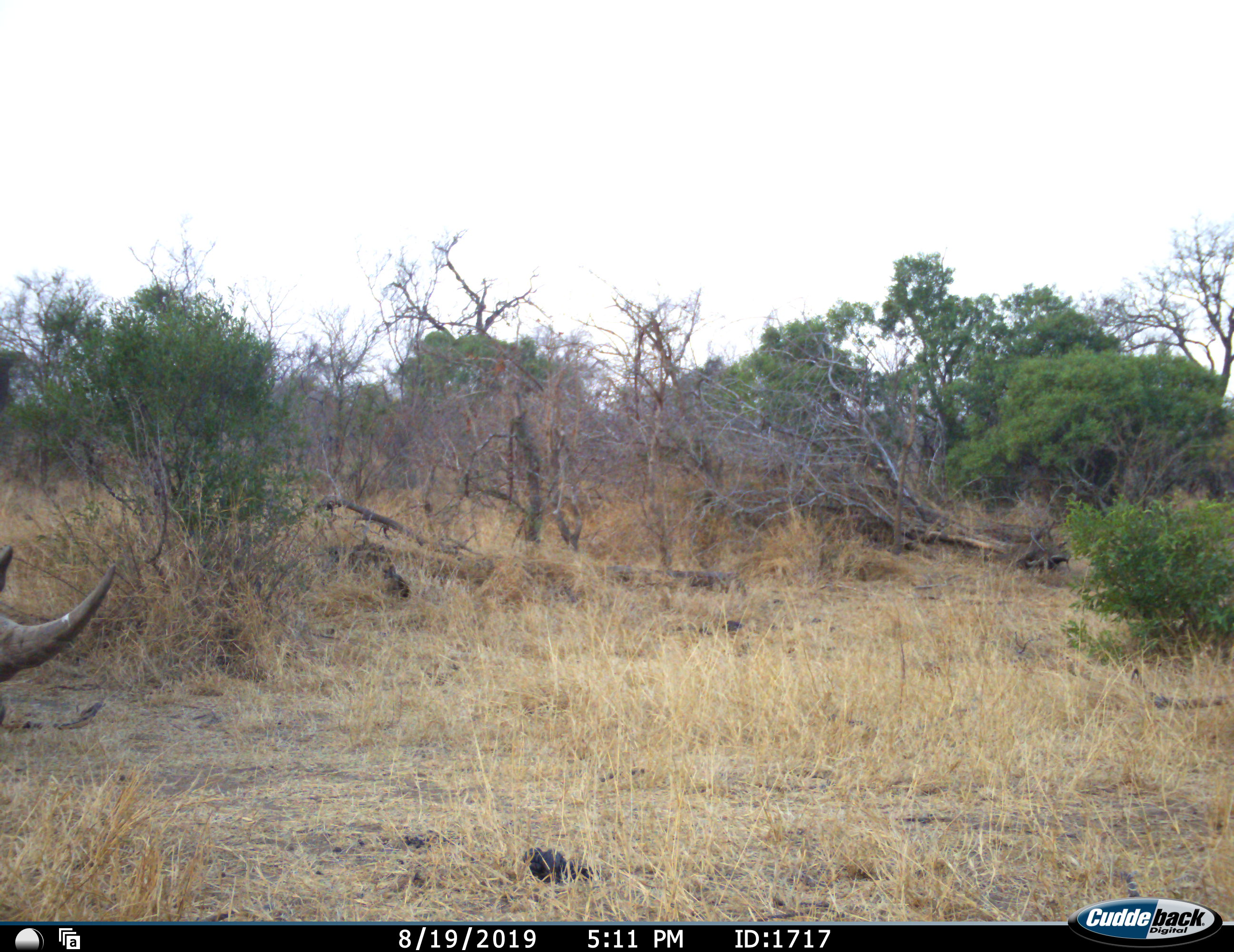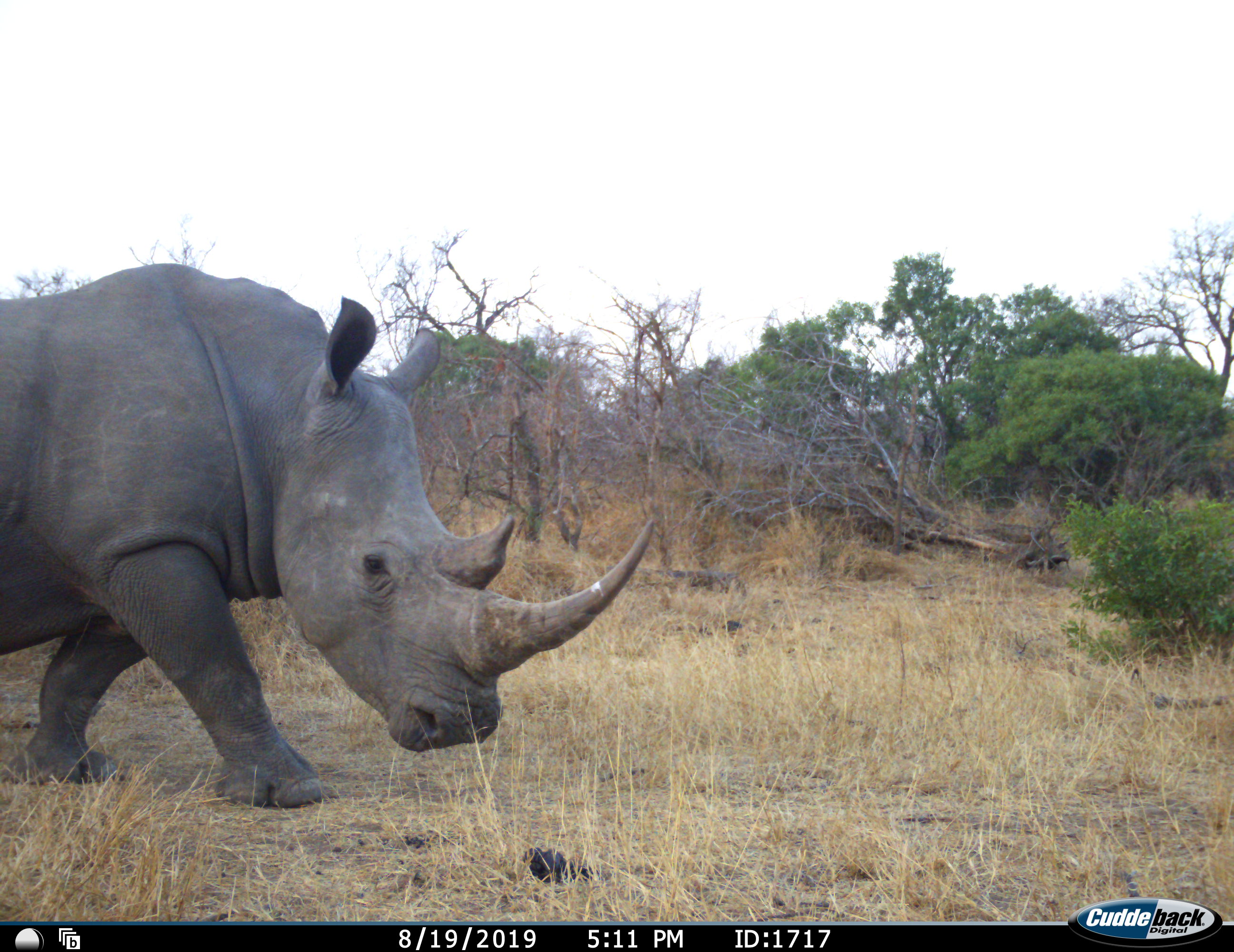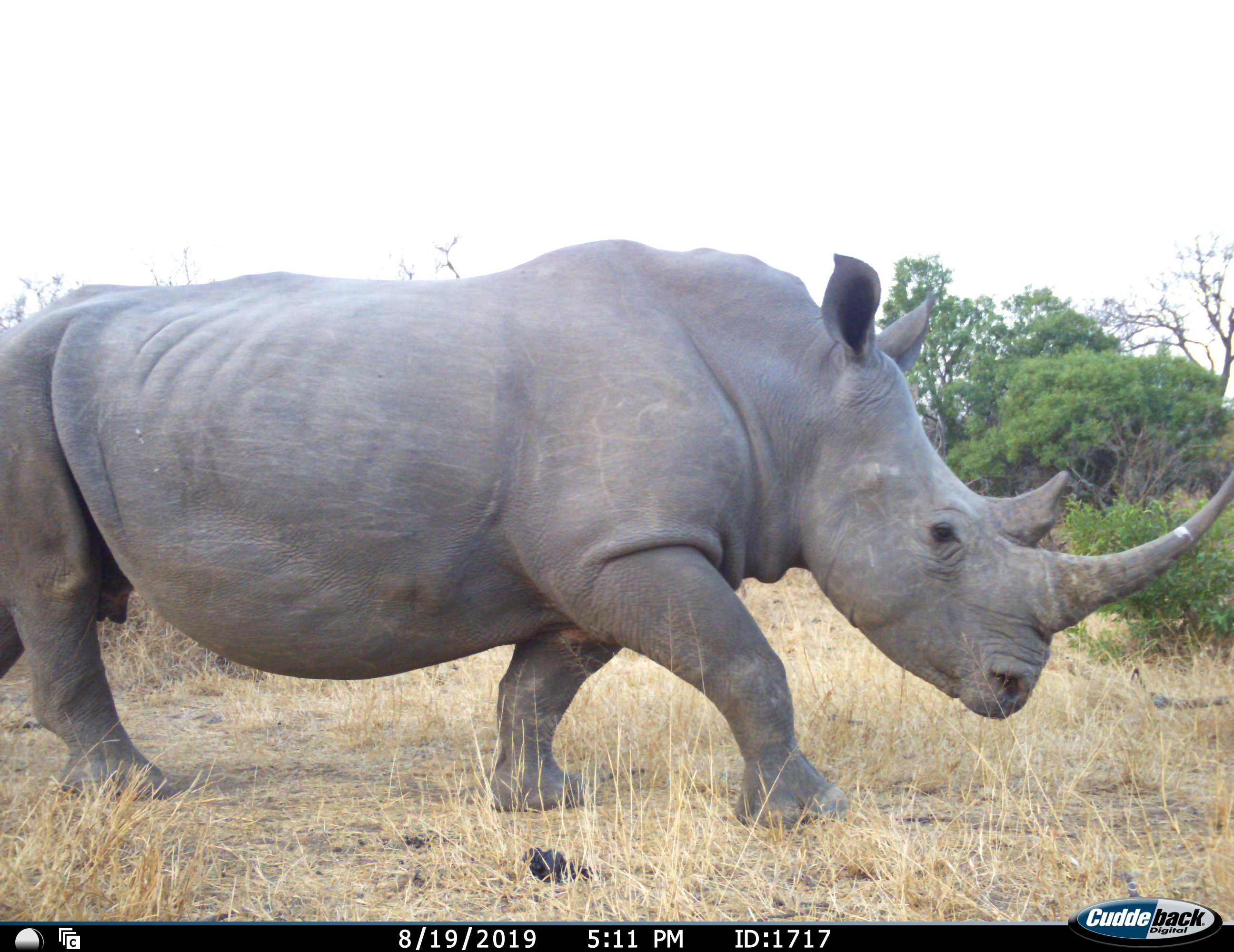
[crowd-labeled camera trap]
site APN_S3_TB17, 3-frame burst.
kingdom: Animalia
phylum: Chordata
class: Mammalia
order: Perissodactyla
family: Rhinocerotidae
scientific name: Rhinocerotidae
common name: unknown rhinoceros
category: rhinocerosunknown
Rhinocerosunknown (unknown rhinoceros) (Rhinocerotidae), count 1. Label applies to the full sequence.